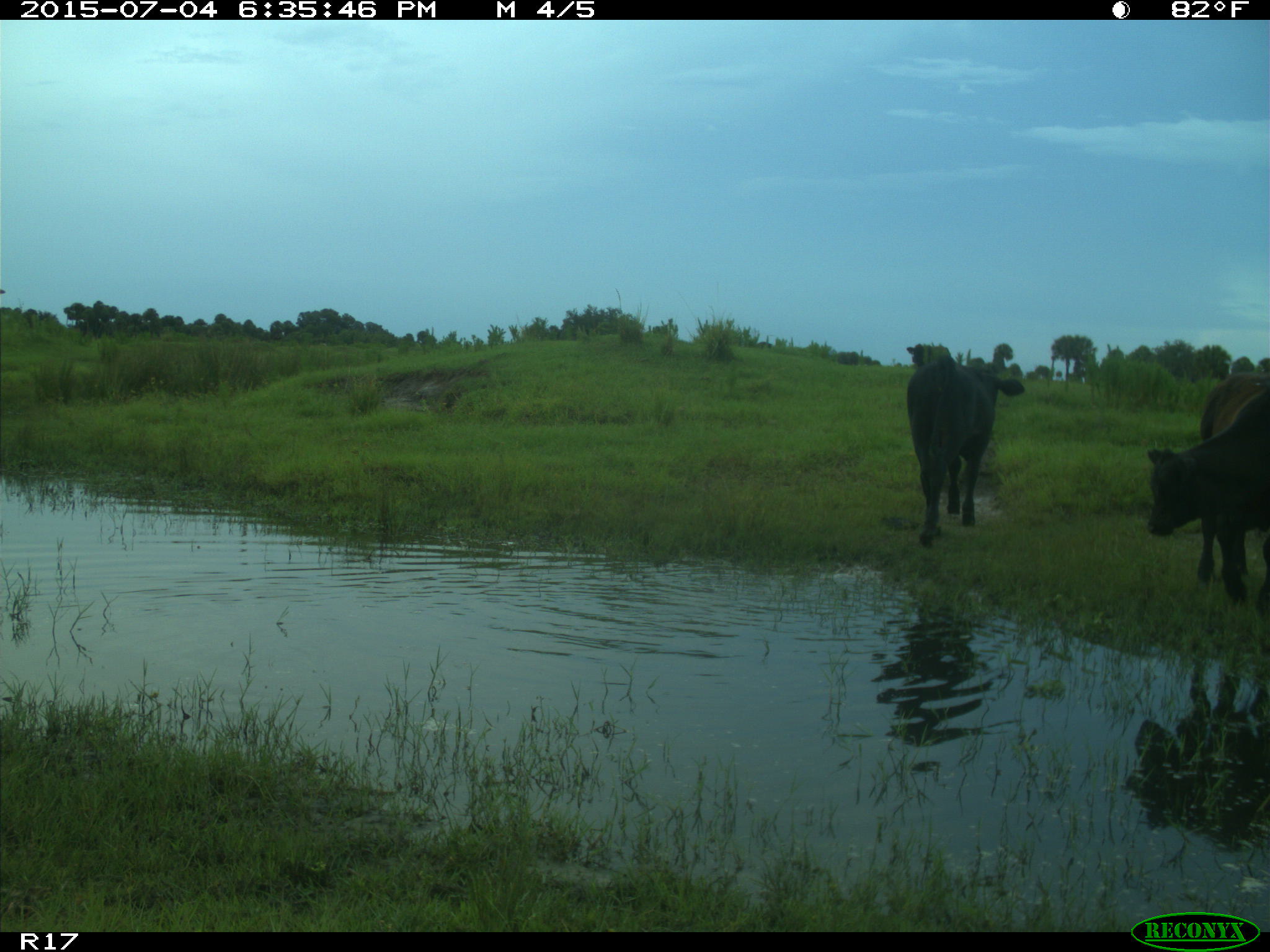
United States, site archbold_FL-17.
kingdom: Animalia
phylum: Chordata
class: Mammalia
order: Artiodactyla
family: Bovidae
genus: Bos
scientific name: Bos taurus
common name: domestic cow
Bos taurus (domestic cow).